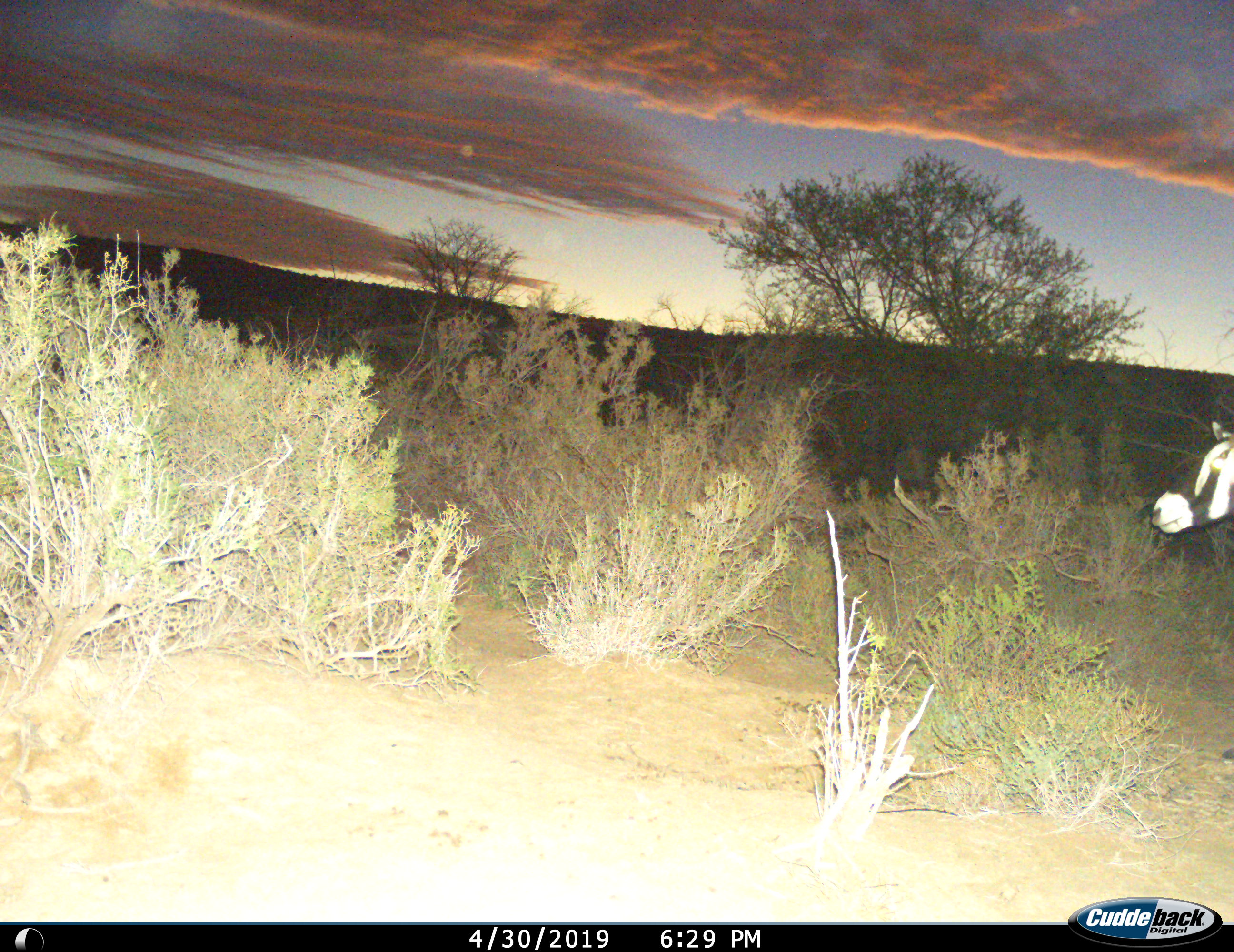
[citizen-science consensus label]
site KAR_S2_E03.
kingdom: Animalia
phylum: Chordata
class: Mammalia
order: Artiodactyla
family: Bovidae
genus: Oryx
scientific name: Oryx gazella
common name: gemsbok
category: oryx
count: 1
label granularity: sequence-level